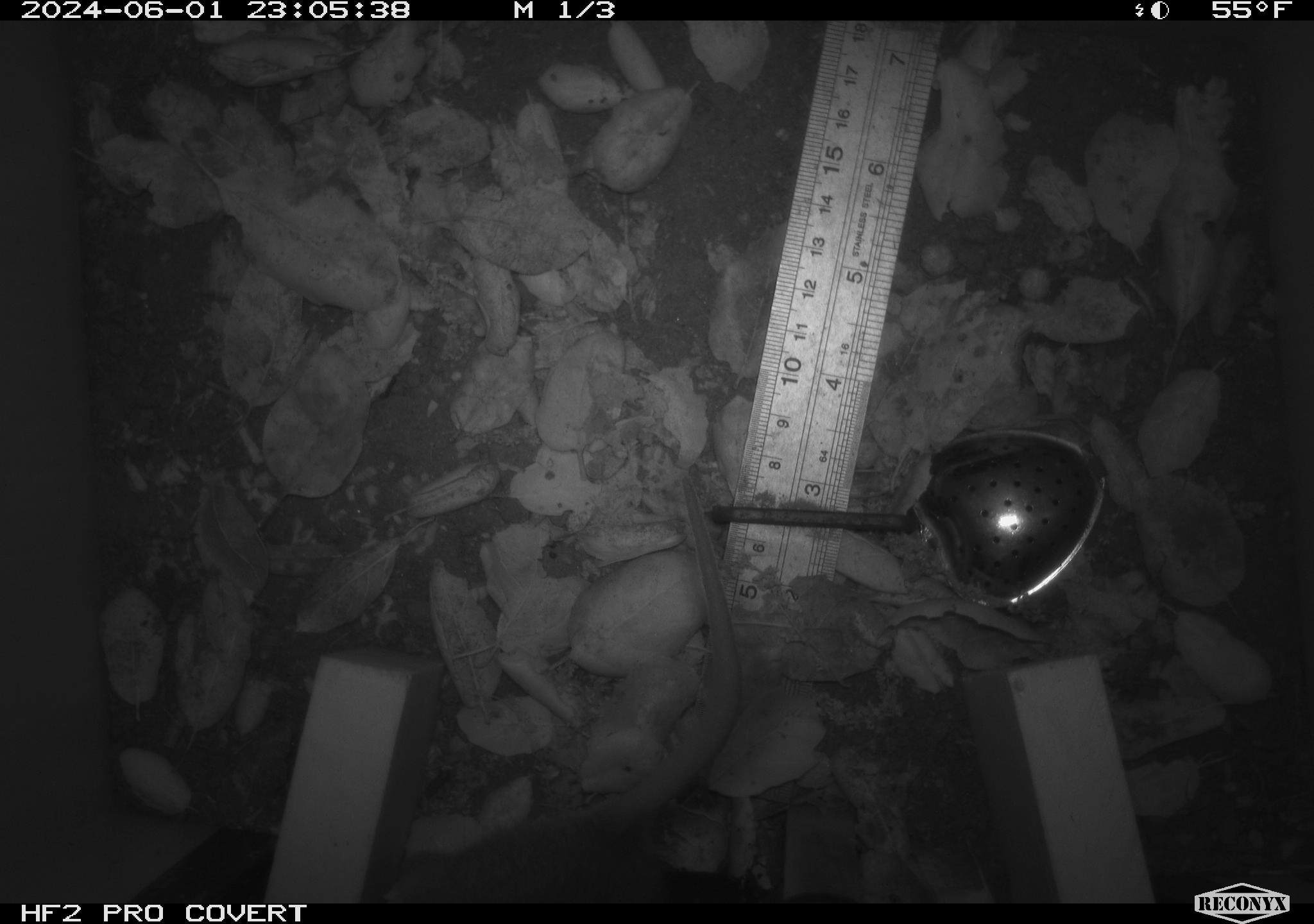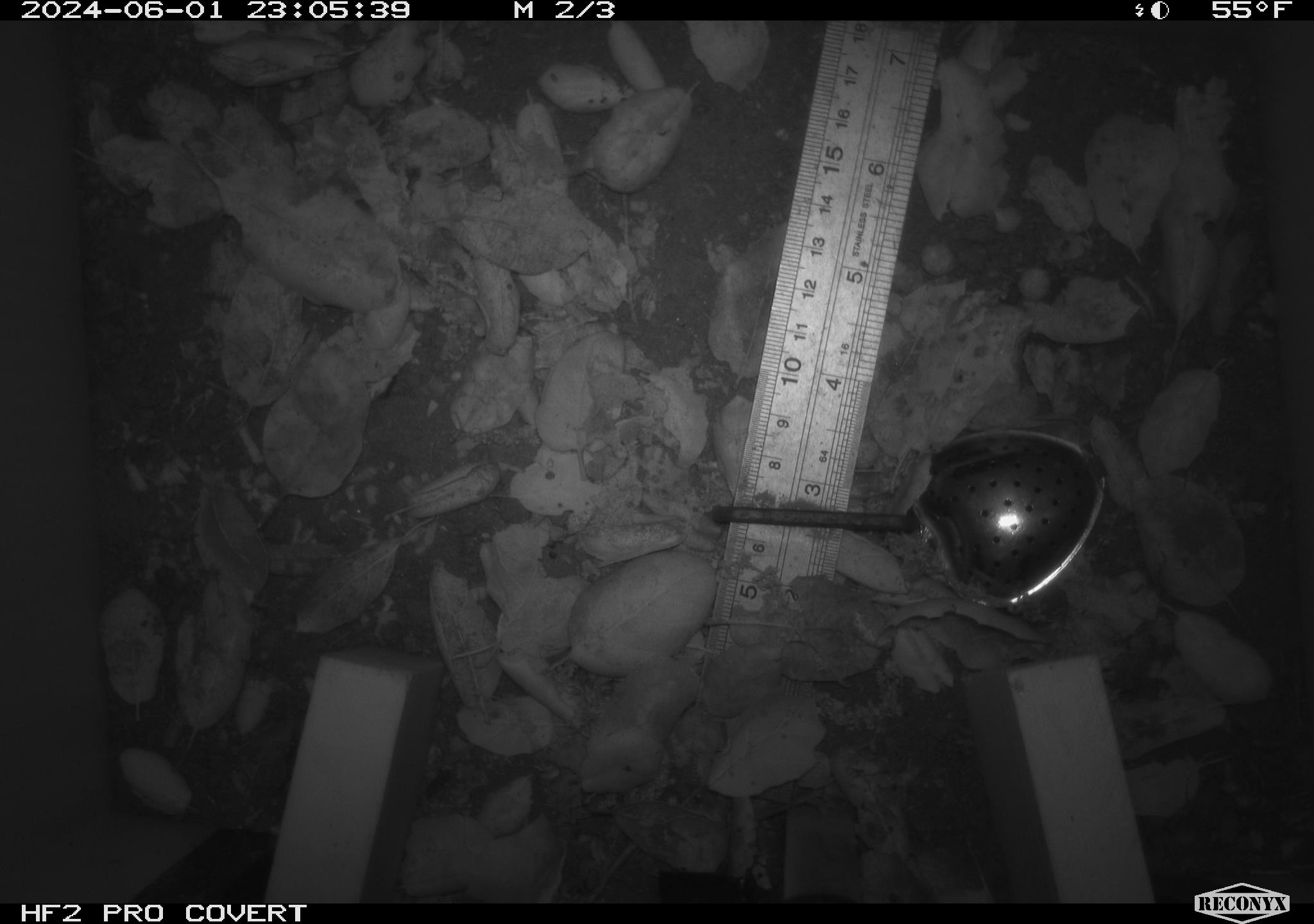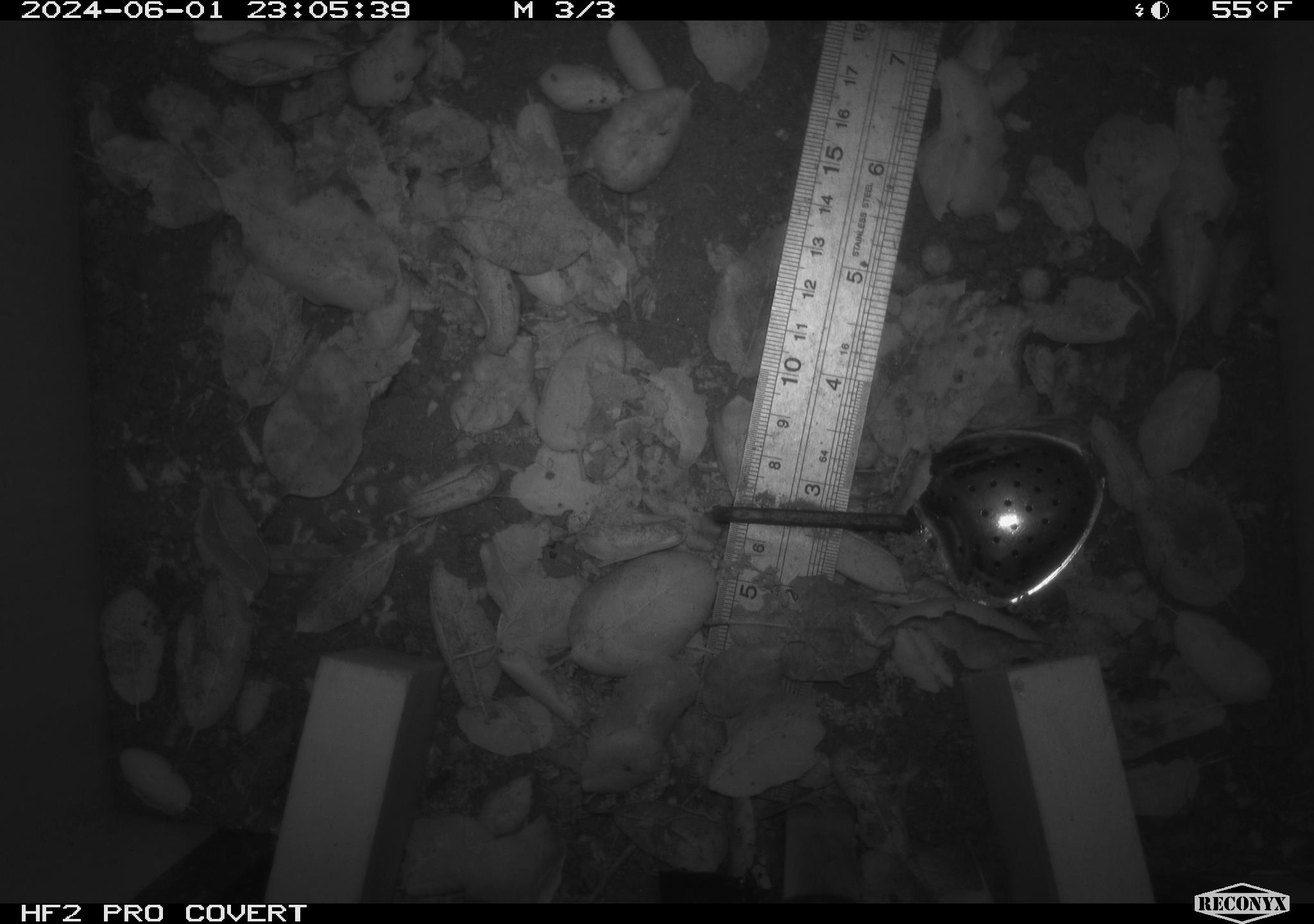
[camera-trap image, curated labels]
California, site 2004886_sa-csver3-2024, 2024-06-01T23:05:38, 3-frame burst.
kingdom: Animalia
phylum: Chordata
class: Mammalia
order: Rodentia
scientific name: Rodentia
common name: rodent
Rodent (Rodentia).